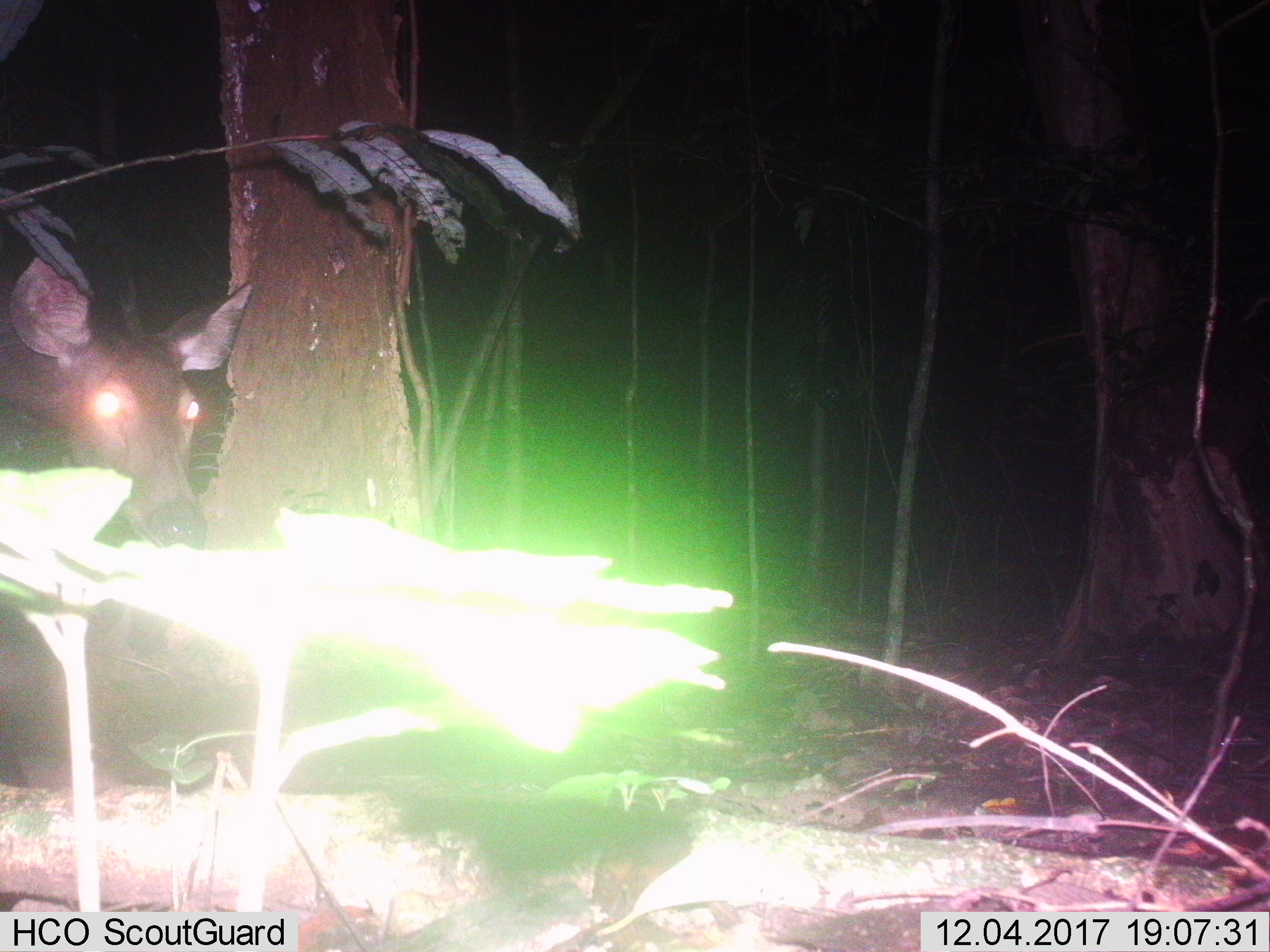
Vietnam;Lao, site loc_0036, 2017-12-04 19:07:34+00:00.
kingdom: Animalia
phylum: Chordata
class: Mammalia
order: Artiodactyla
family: Cervidae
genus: Rusa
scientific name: Rusa unicolor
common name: sambar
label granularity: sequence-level